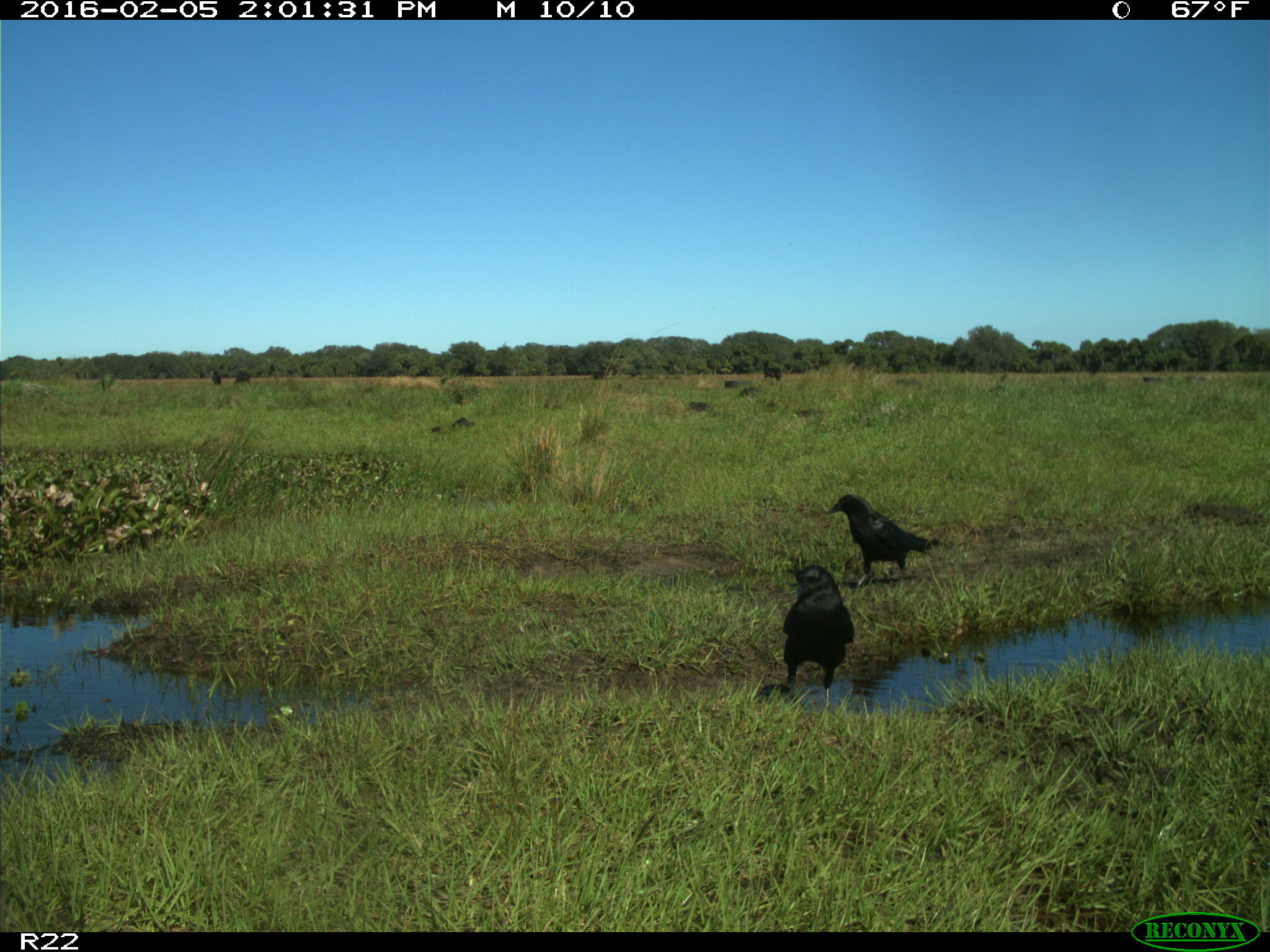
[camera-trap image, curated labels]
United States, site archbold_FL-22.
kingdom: Animalia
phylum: Chordata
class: Aves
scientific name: Aves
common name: birds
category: unidentified bird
Unidentified bird (birds) (Aves).